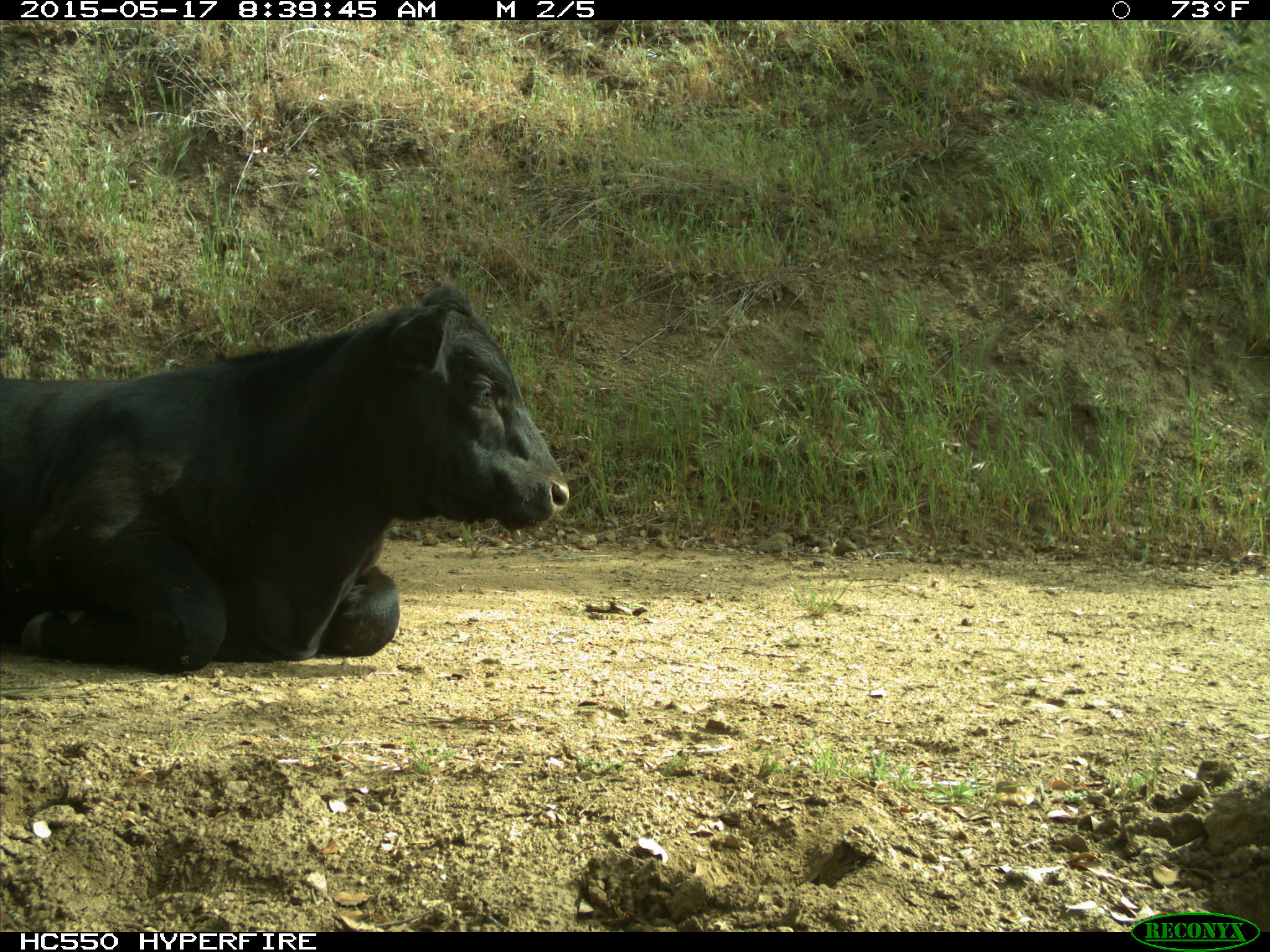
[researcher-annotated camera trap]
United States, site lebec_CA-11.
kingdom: Animalia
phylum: Chordata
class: Mammalia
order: Artiodactyla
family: Bovidae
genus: Bos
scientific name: Bos taurus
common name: domestic cow